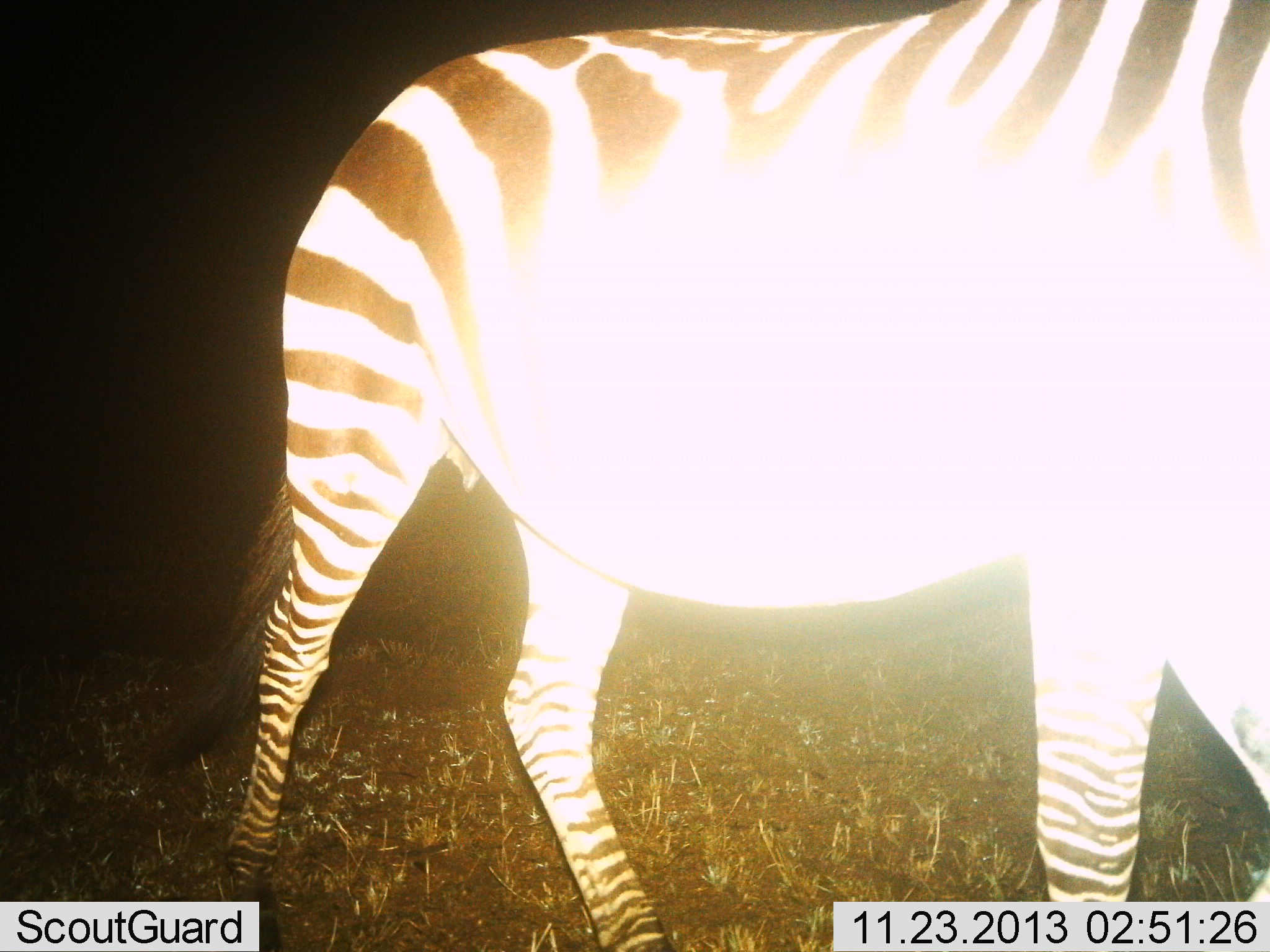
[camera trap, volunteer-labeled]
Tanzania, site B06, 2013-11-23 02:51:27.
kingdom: Animalia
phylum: Chordata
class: Mammalia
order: Perissodactyla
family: Equidae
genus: Equus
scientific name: Equus quagga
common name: plains zebra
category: zebra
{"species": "zebra (plains zebra) (Equus quagga)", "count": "1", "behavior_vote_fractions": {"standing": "40%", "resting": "0%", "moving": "60%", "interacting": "0%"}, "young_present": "0%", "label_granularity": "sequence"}